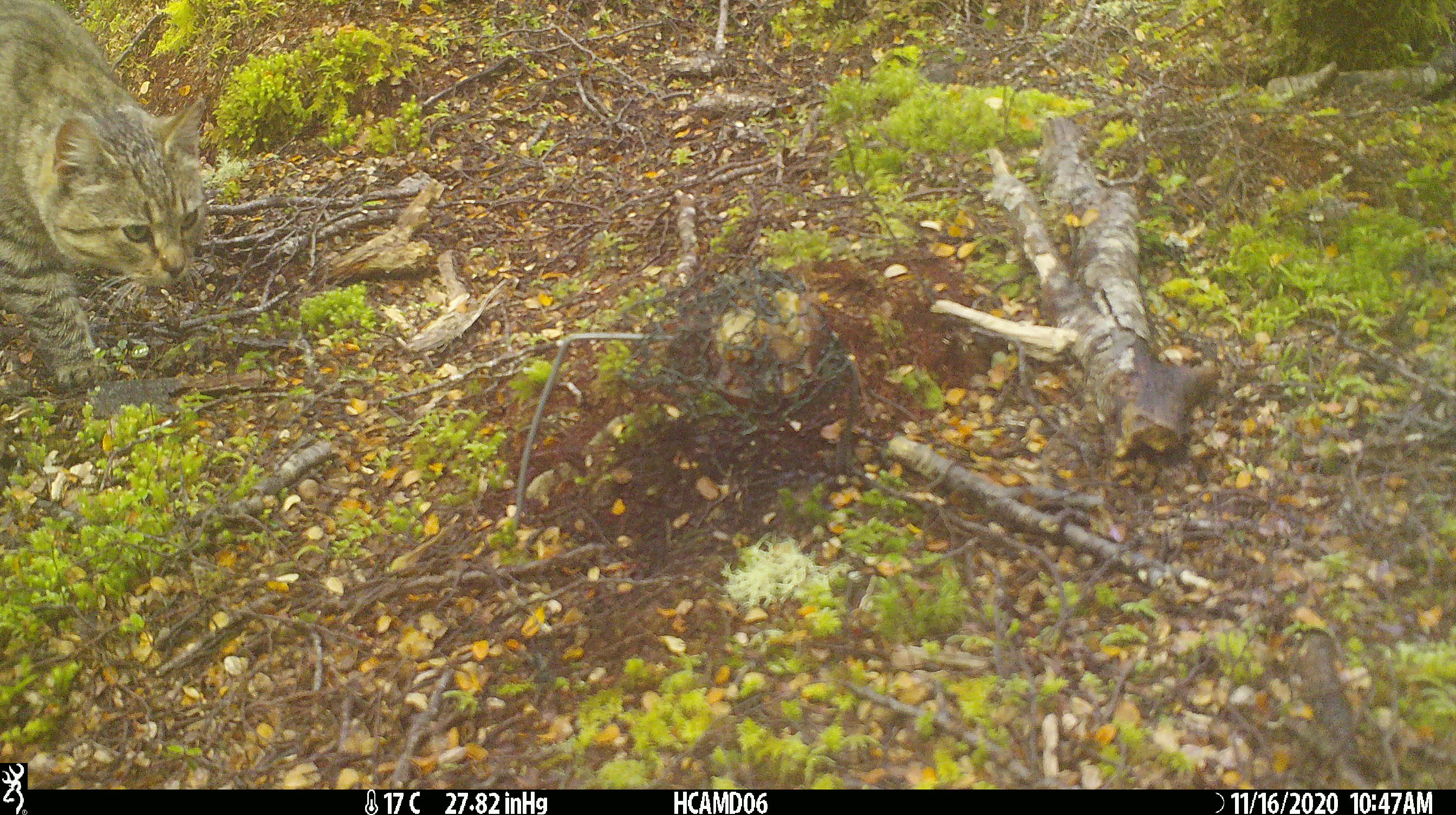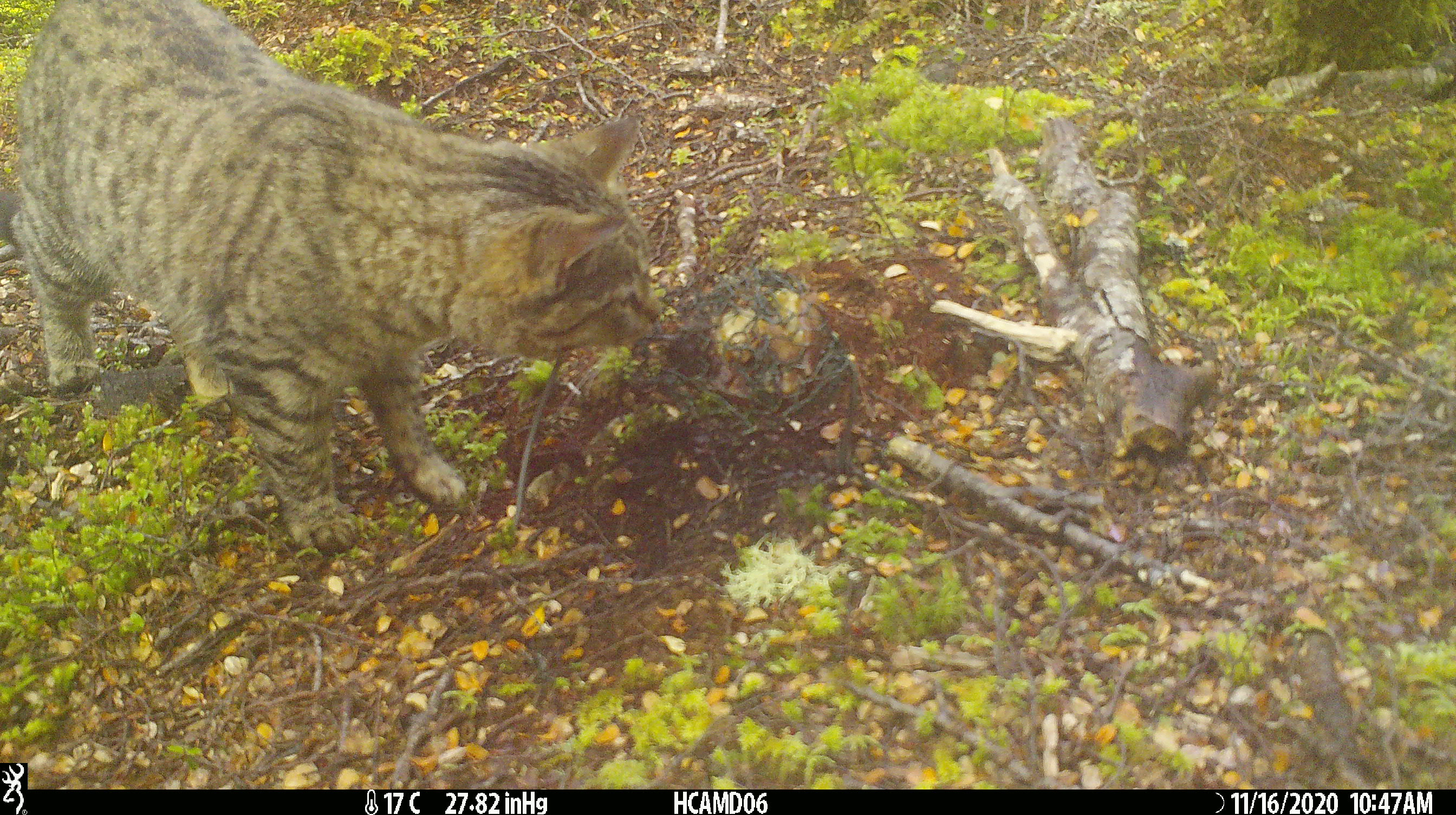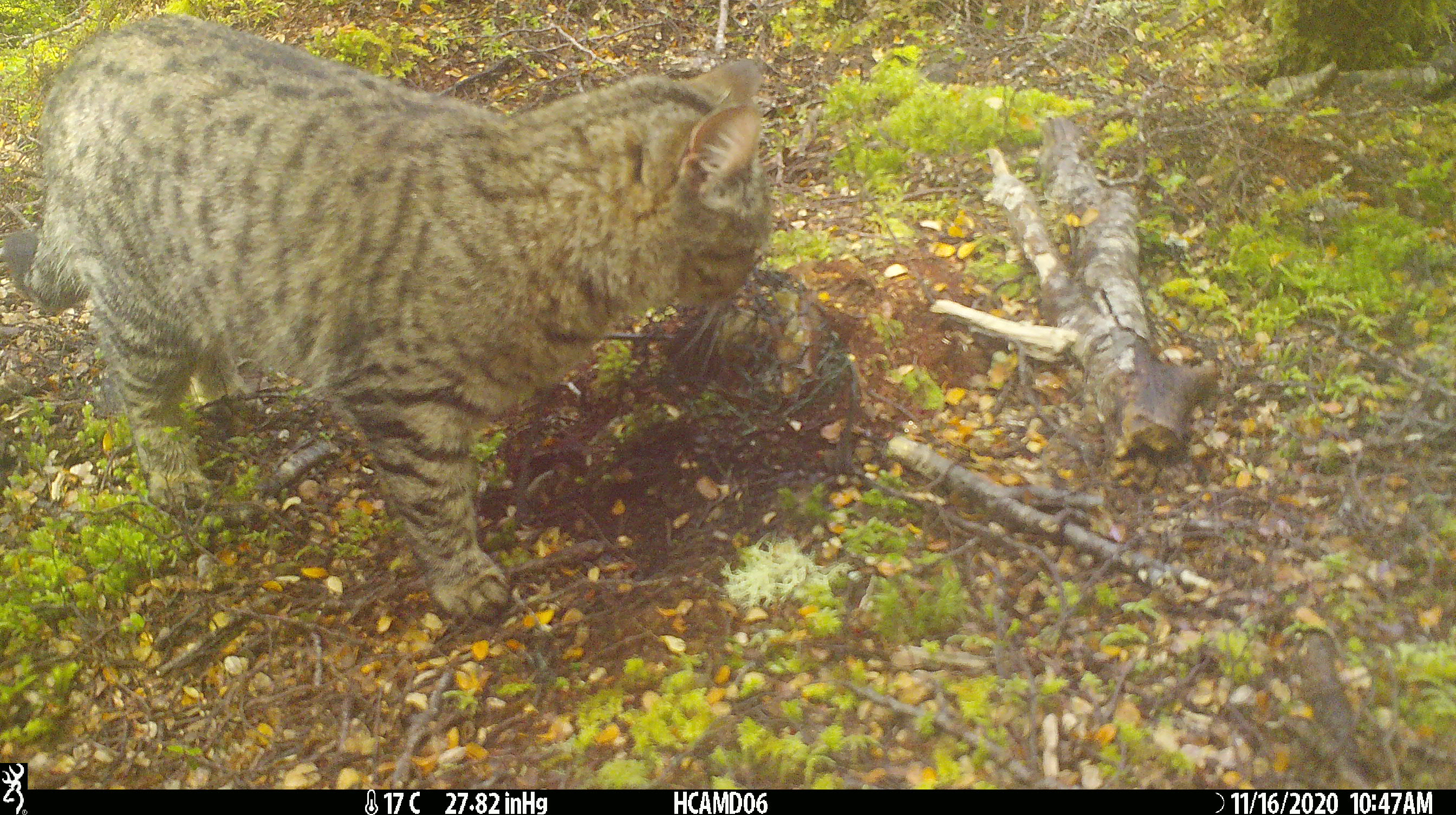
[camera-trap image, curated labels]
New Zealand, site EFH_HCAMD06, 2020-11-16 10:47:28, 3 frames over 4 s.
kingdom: Animalia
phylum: Chordata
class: Mammalia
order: Carnivora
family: Felidae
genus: Felis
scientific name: Felis catus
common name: domestic cat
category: cat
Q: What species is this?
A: Cat (domestic cat) (Felis catus).